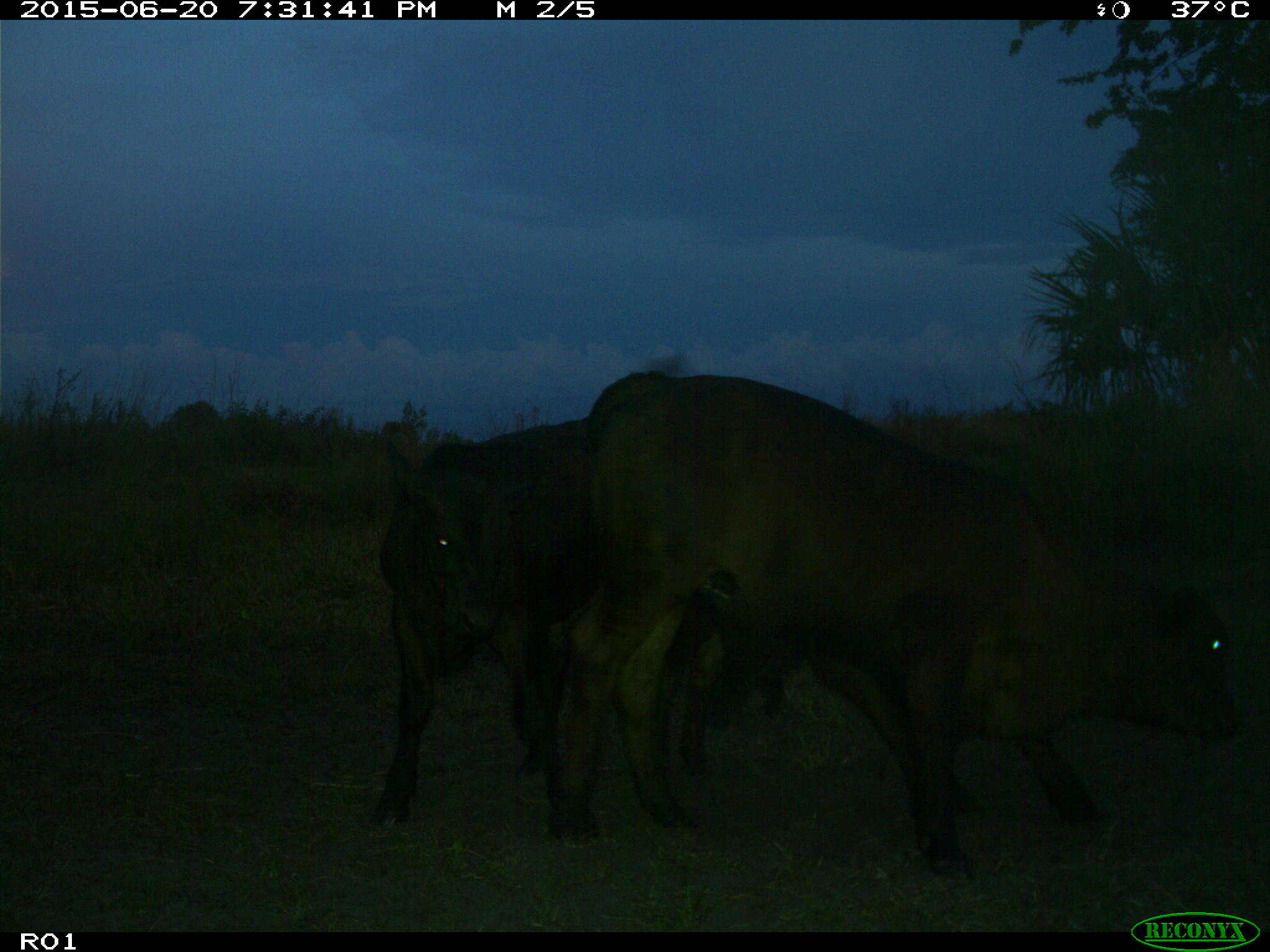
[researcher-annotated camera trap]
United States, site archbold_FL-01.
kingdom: Animalia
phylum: Chordata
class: Mammalia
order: Artiodactyla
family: Bovidae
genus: Bos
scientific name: Bos taurus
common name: domestic cow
Bos taurus (domestic cow).